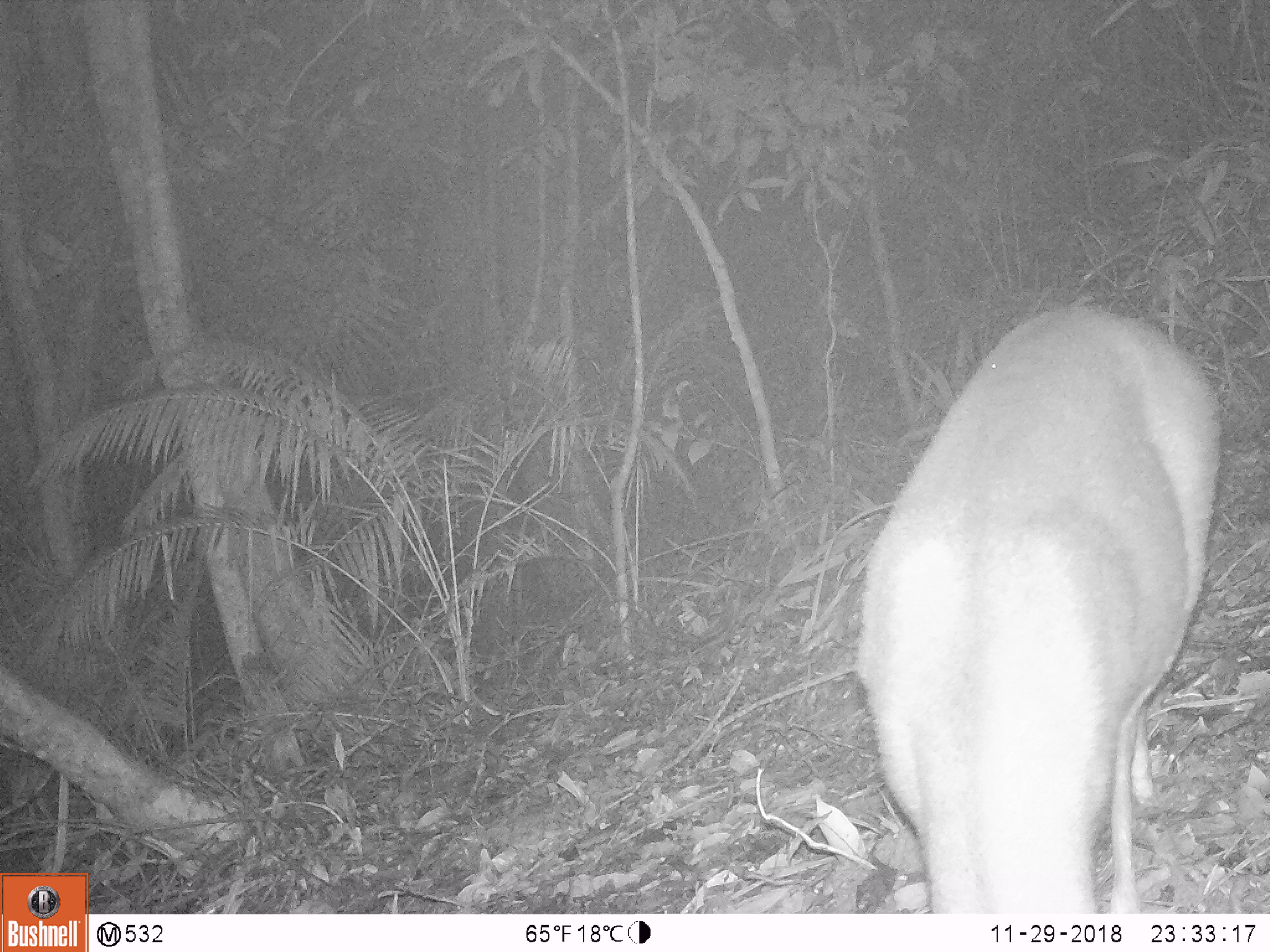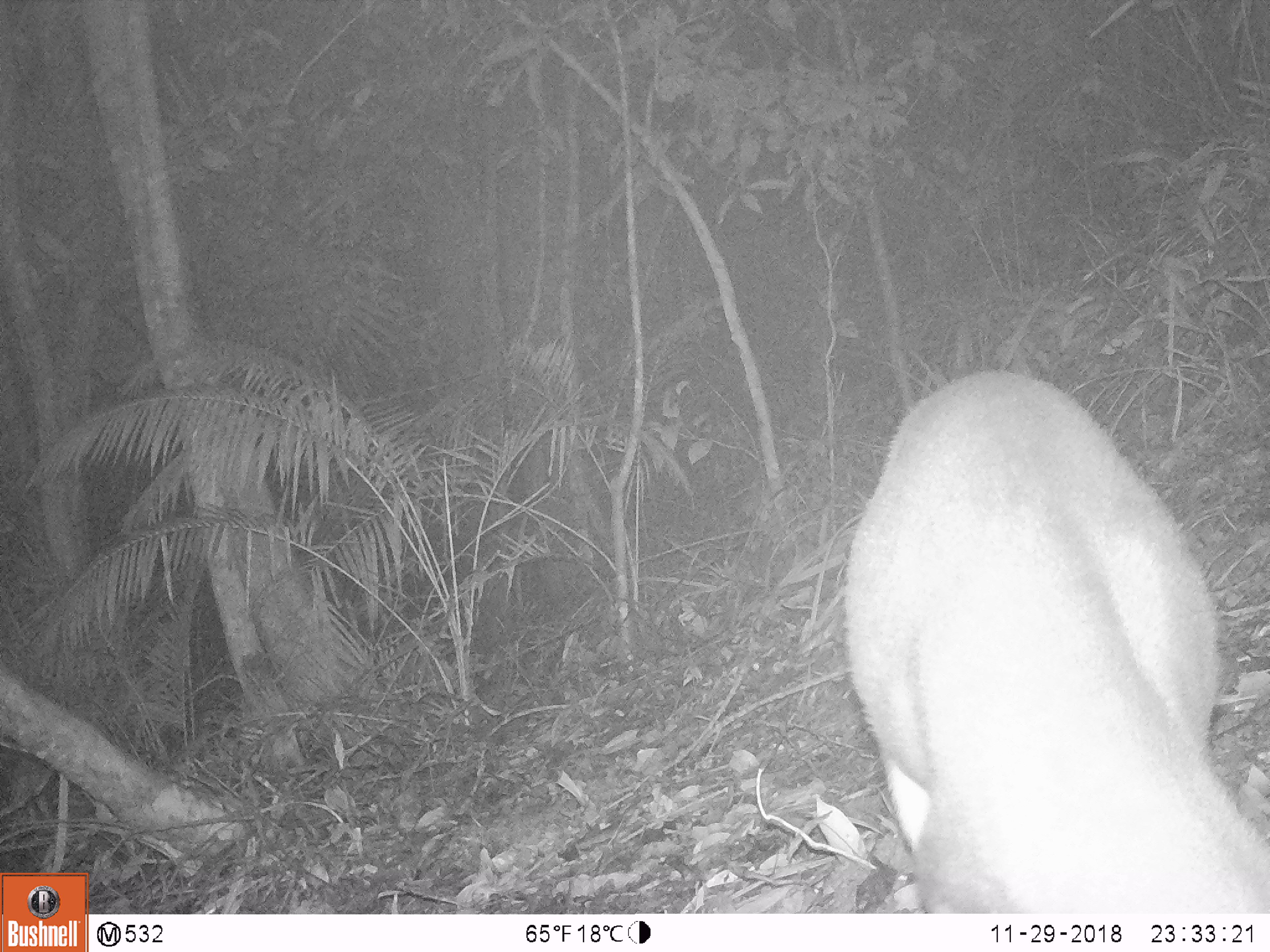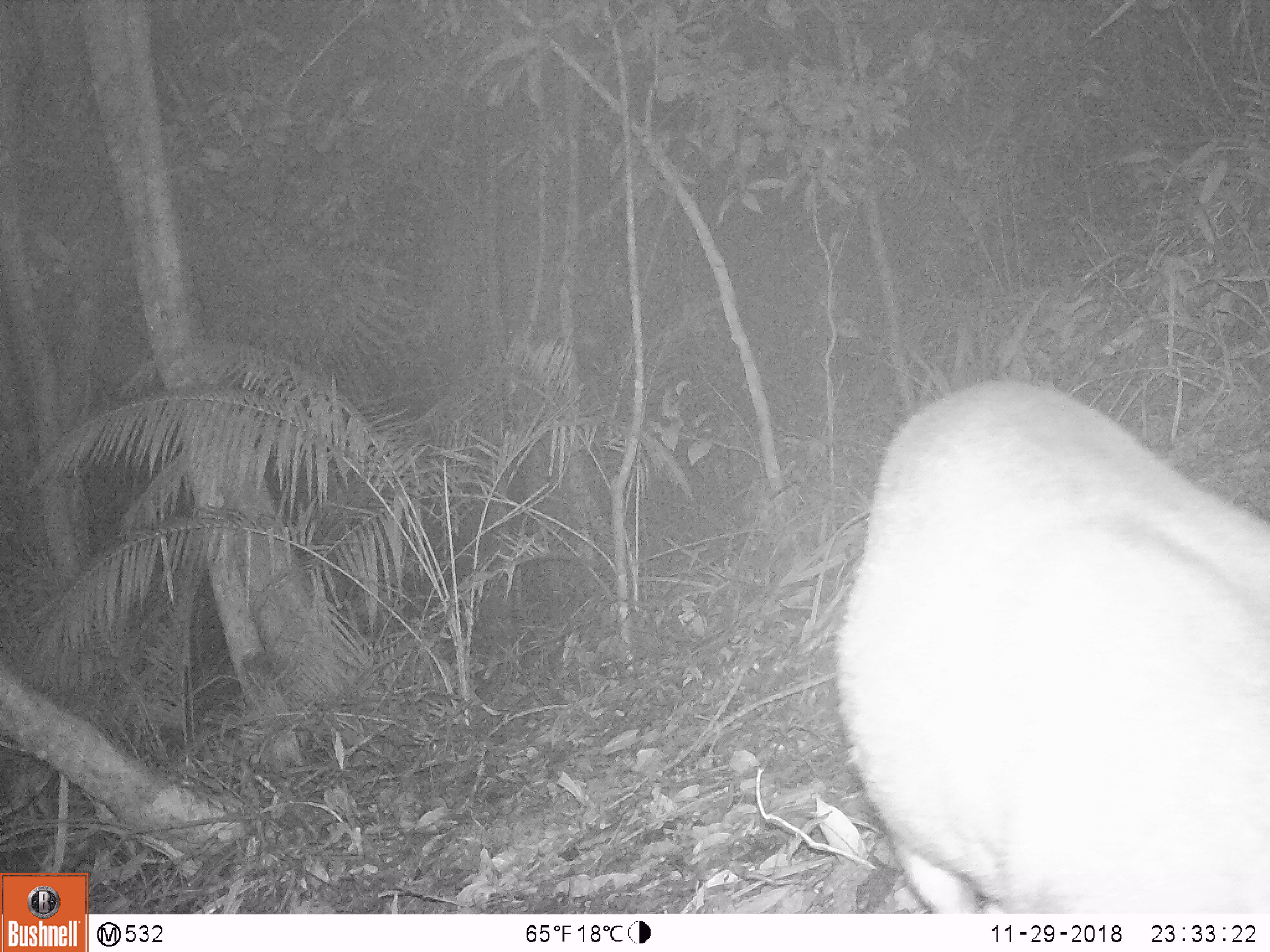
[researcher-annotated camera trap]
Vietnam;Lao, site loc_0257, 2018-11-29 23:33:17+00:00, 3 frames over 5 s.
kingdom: Animalia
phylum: Chordata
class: Mammalia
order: Artiodactyla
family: Cervidae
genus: Muntiacus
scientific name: Muntiacus rooseveltorum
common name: roosevelt's muntjac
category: roosevelts muntjac group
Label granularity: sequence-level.